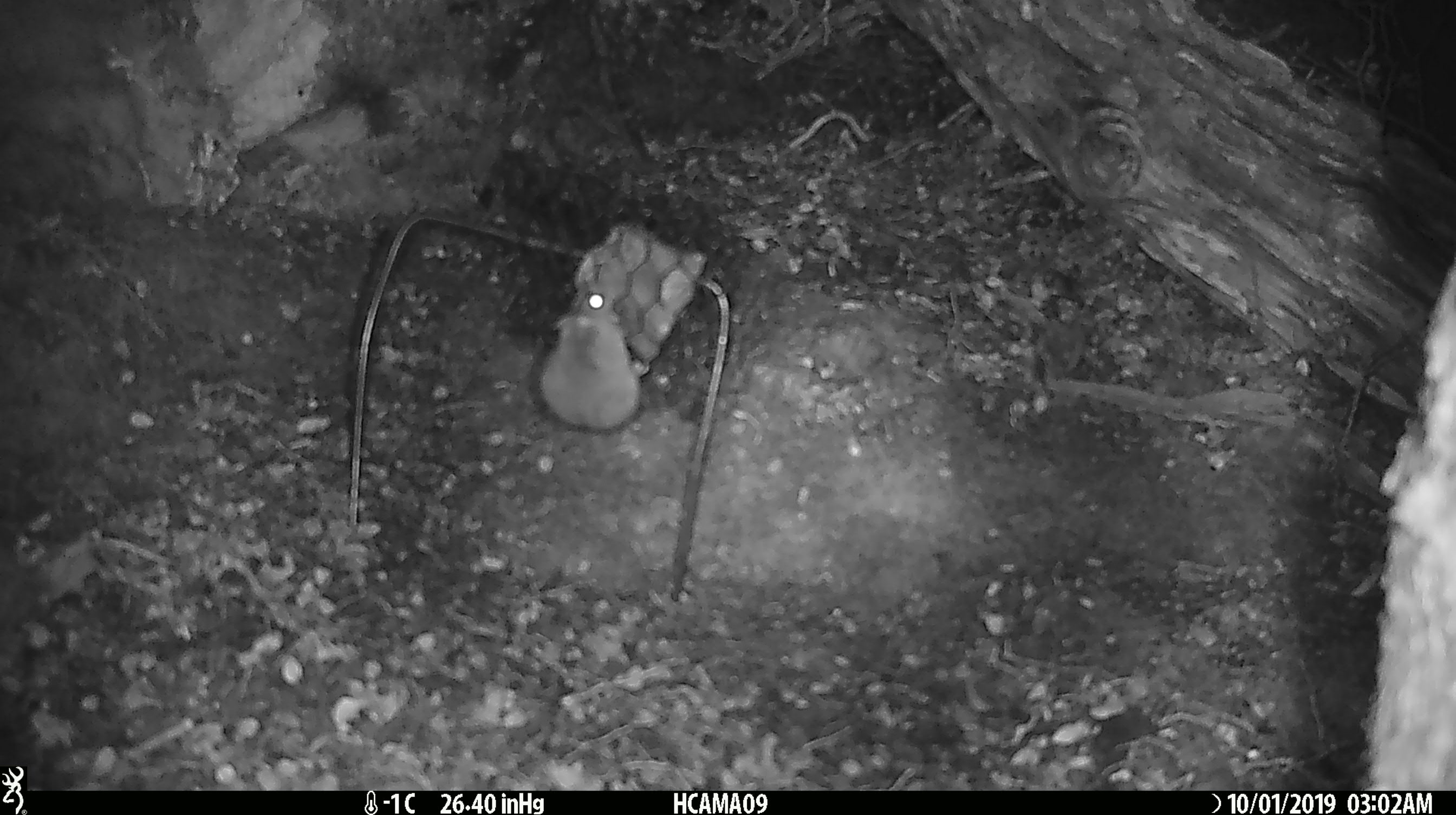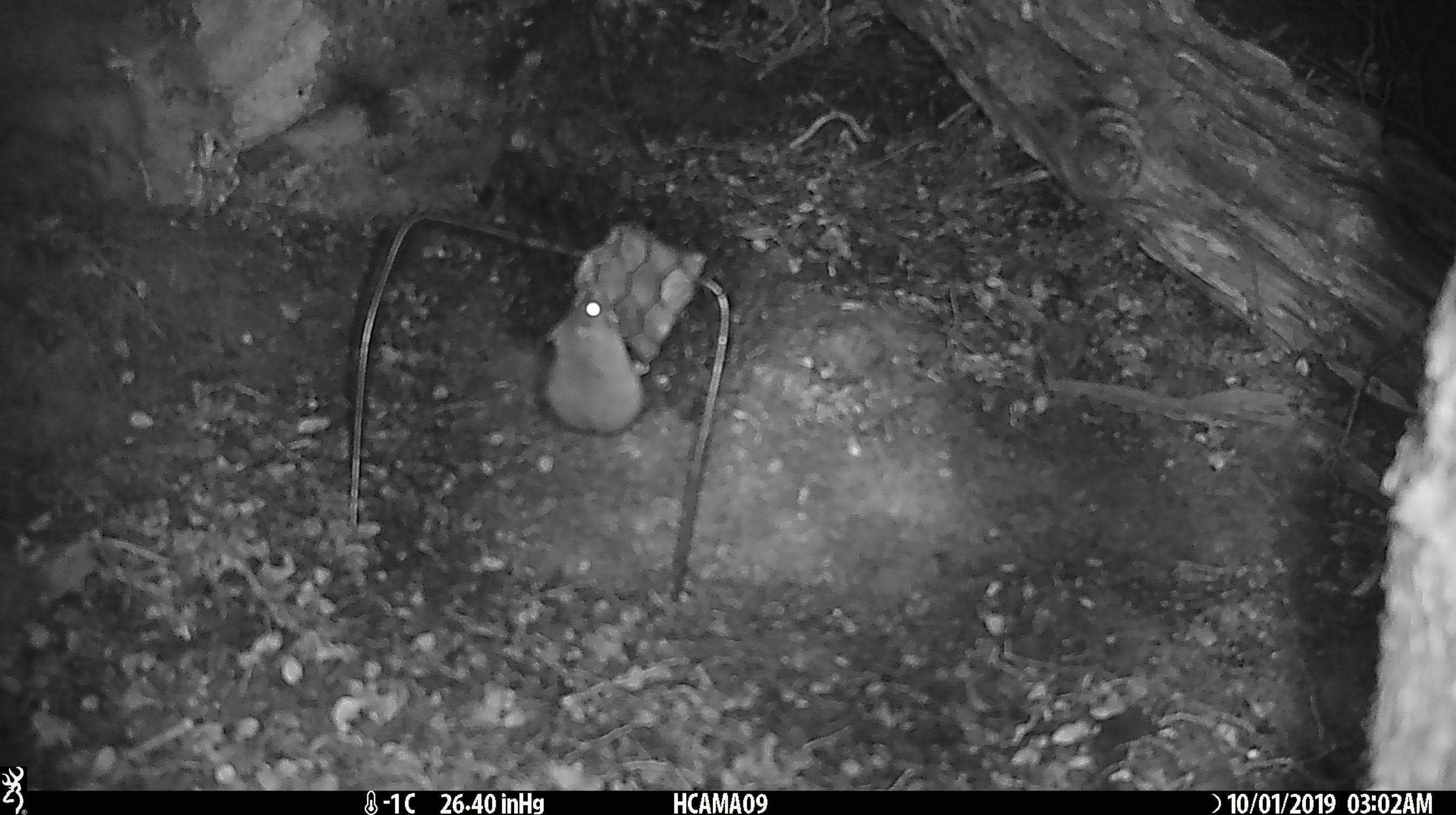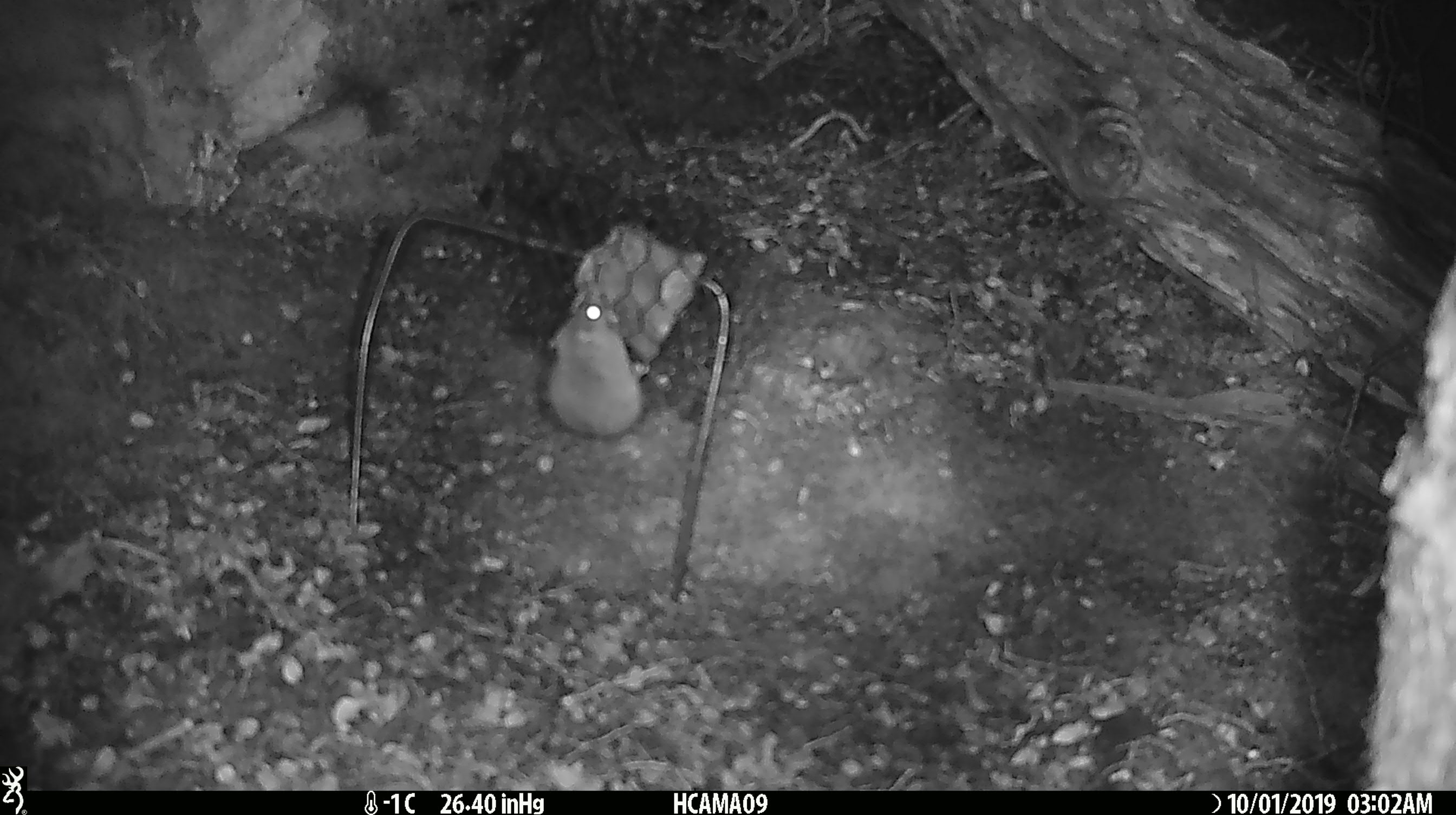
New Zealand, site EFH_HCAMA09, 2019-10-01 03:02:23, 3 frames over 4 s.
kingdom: Animalia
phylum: Chordata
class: Mammalia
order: Rodentia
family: Muridae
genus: Mus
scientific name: Mus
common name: mouse